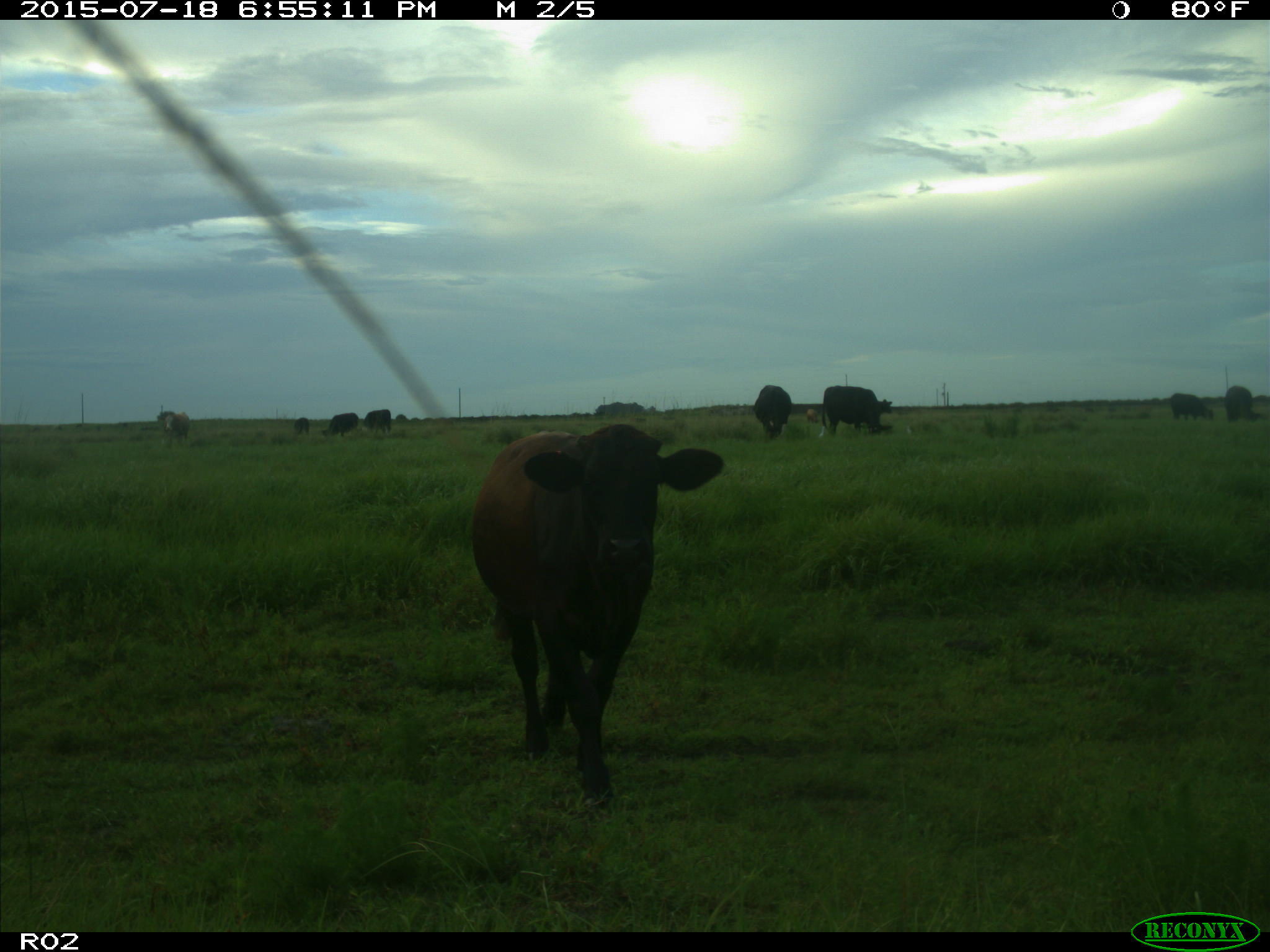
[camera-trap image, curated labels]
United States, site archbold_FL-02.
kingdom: Animalia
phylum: Chordata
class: Mammalia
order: Artiodactyla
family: Bovidae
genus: Bos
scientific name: Bos taurus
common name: domestic cow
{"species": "Bos taurus (domestic cow)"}